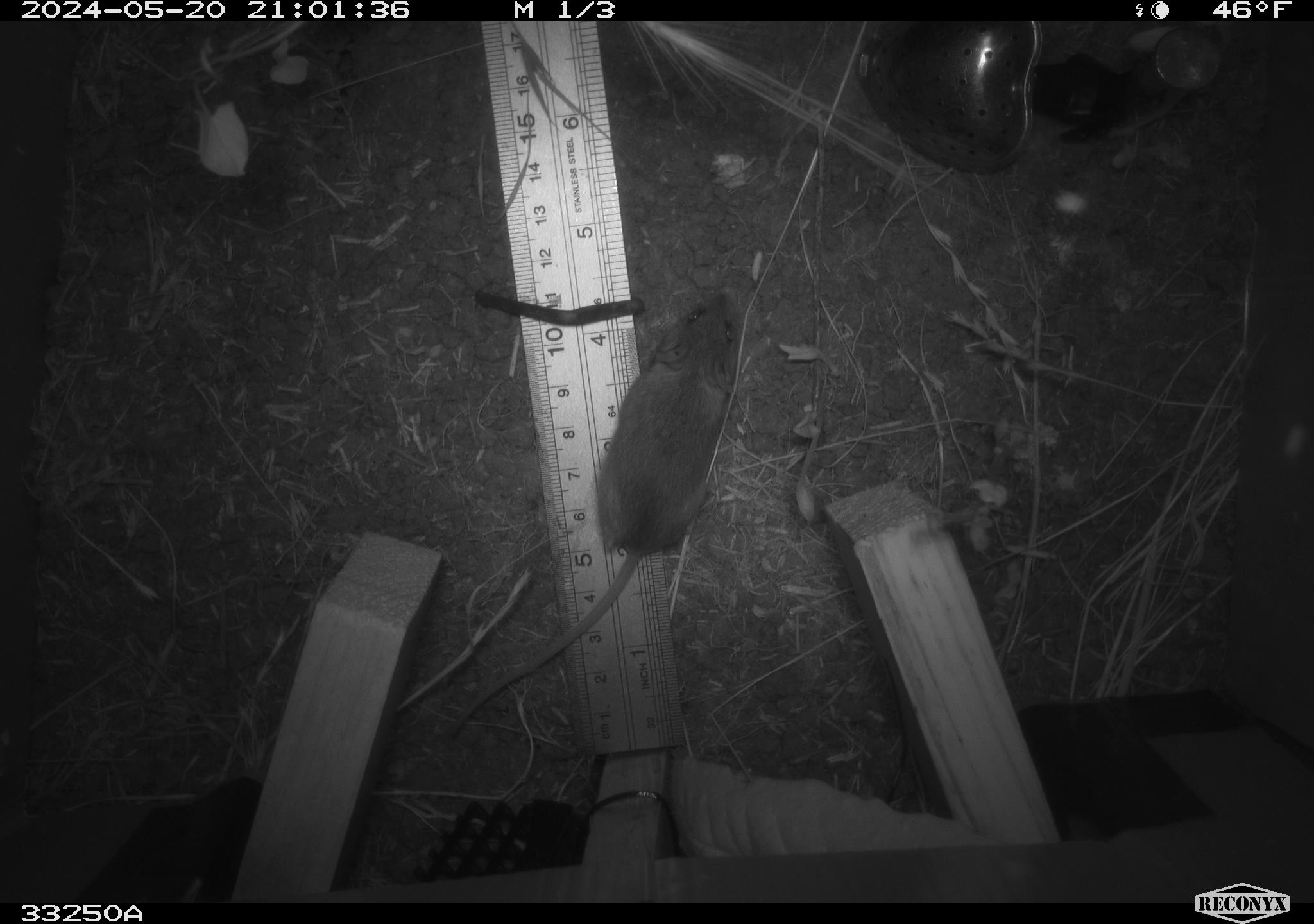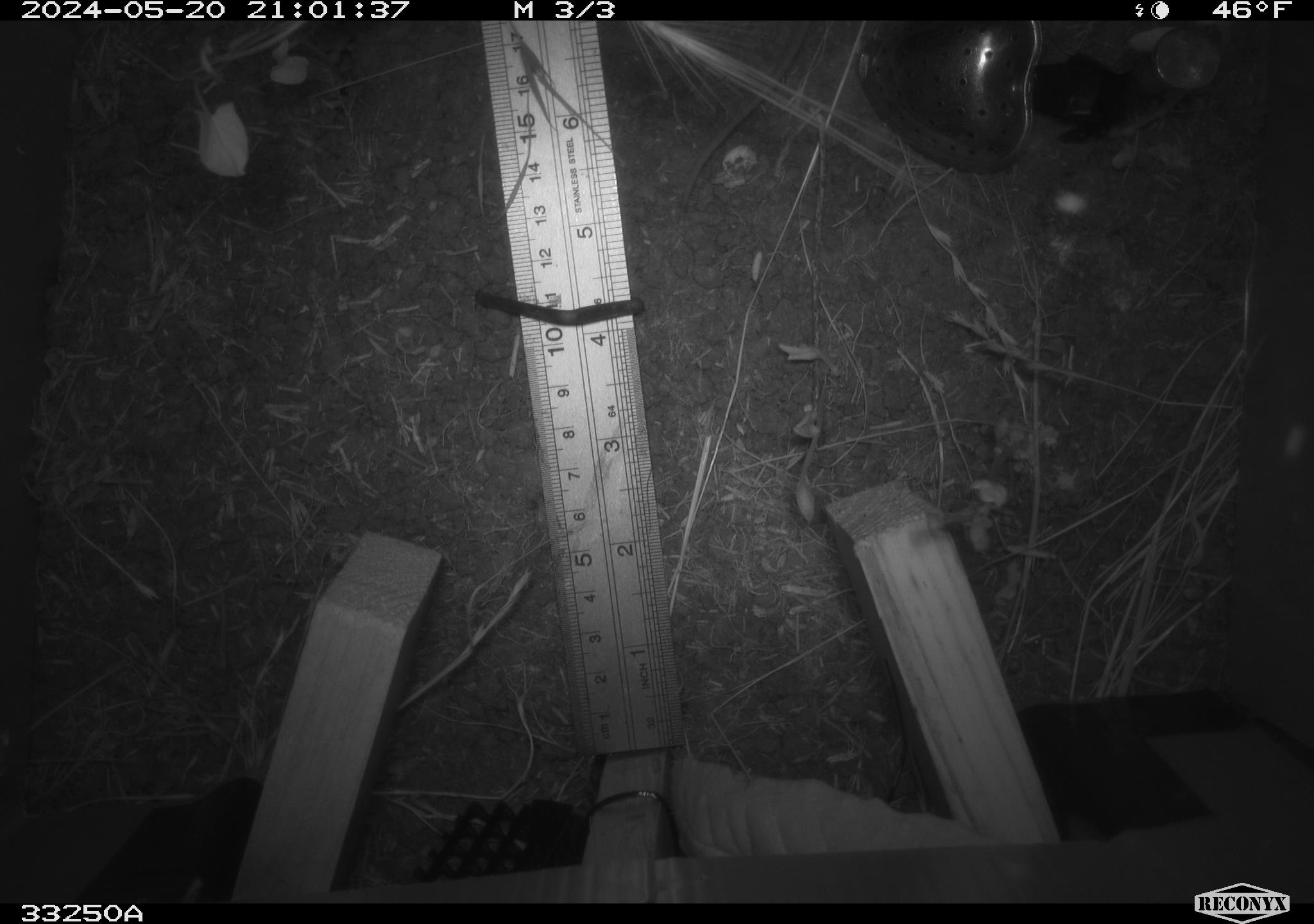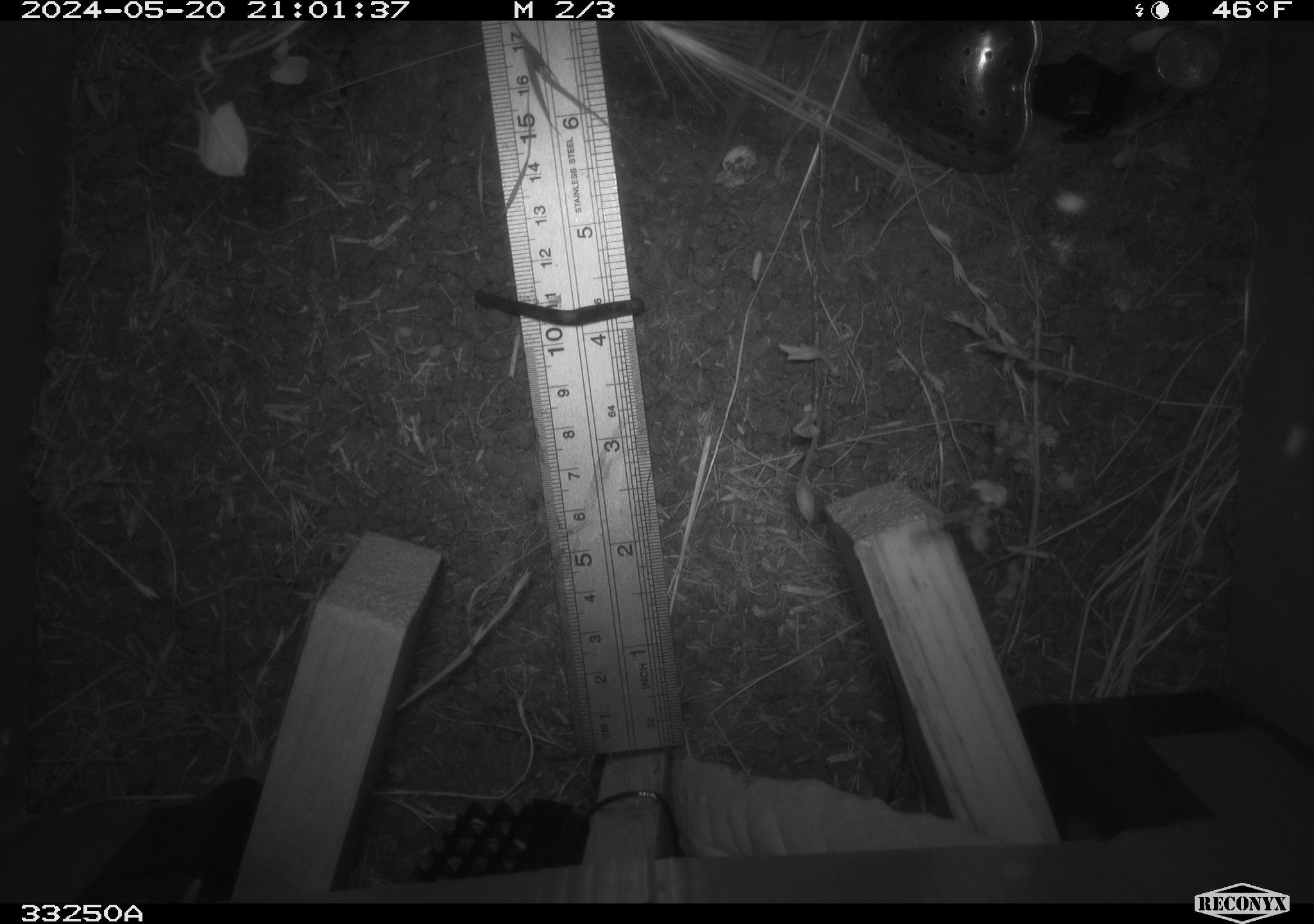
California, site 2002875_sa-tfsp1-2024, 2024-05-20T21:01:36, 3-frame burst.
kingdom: Animalia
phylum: Chordata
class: Mammalia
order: Rodentia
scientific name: Rodentia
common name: mouse species